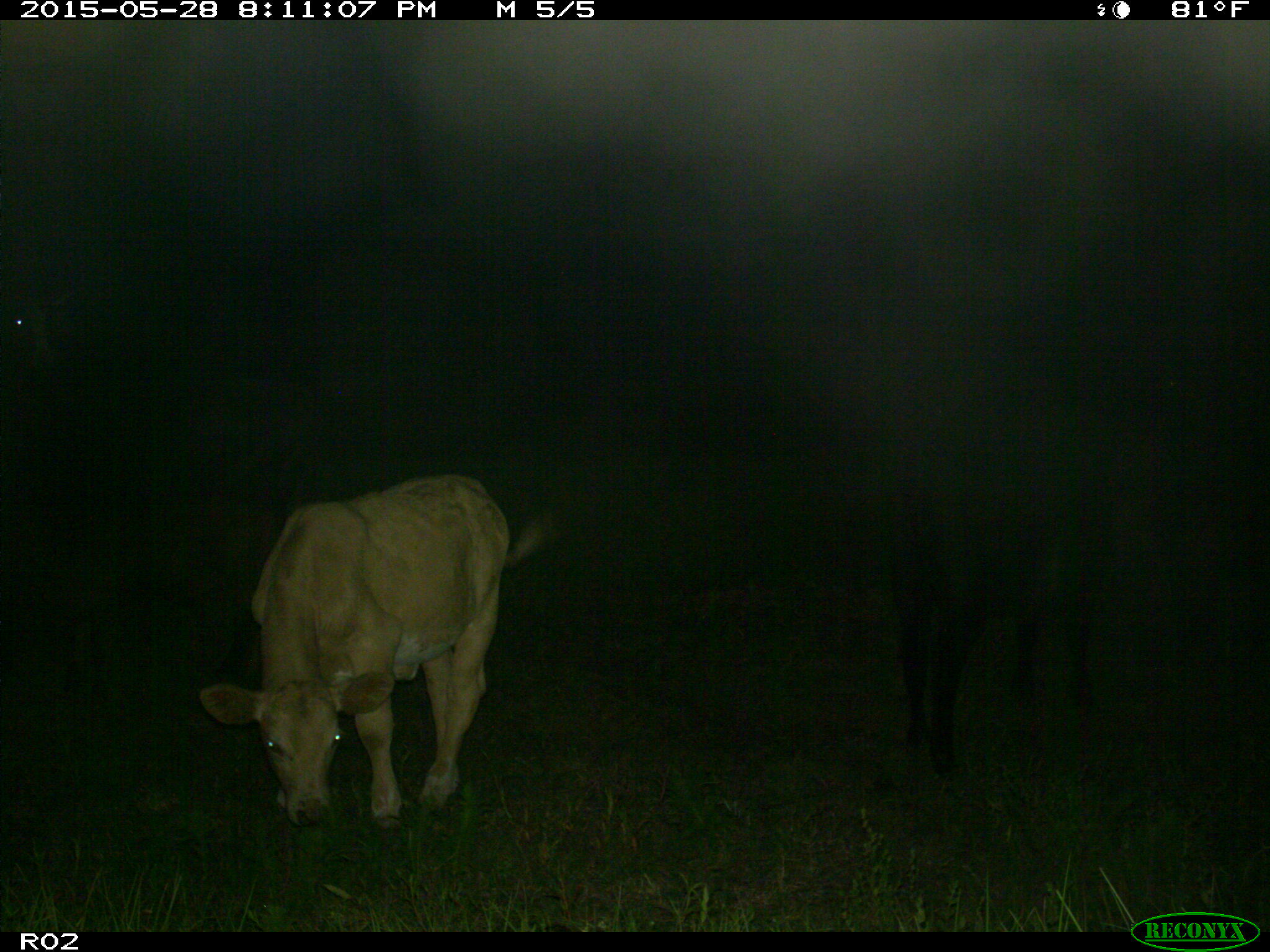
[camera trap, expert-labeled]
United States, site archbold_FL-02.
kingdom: Animalia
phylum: Chordata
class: Mammalia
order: Artiodactyla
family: Bovidae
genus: Bos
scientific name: Bos taurus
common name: domestic cow